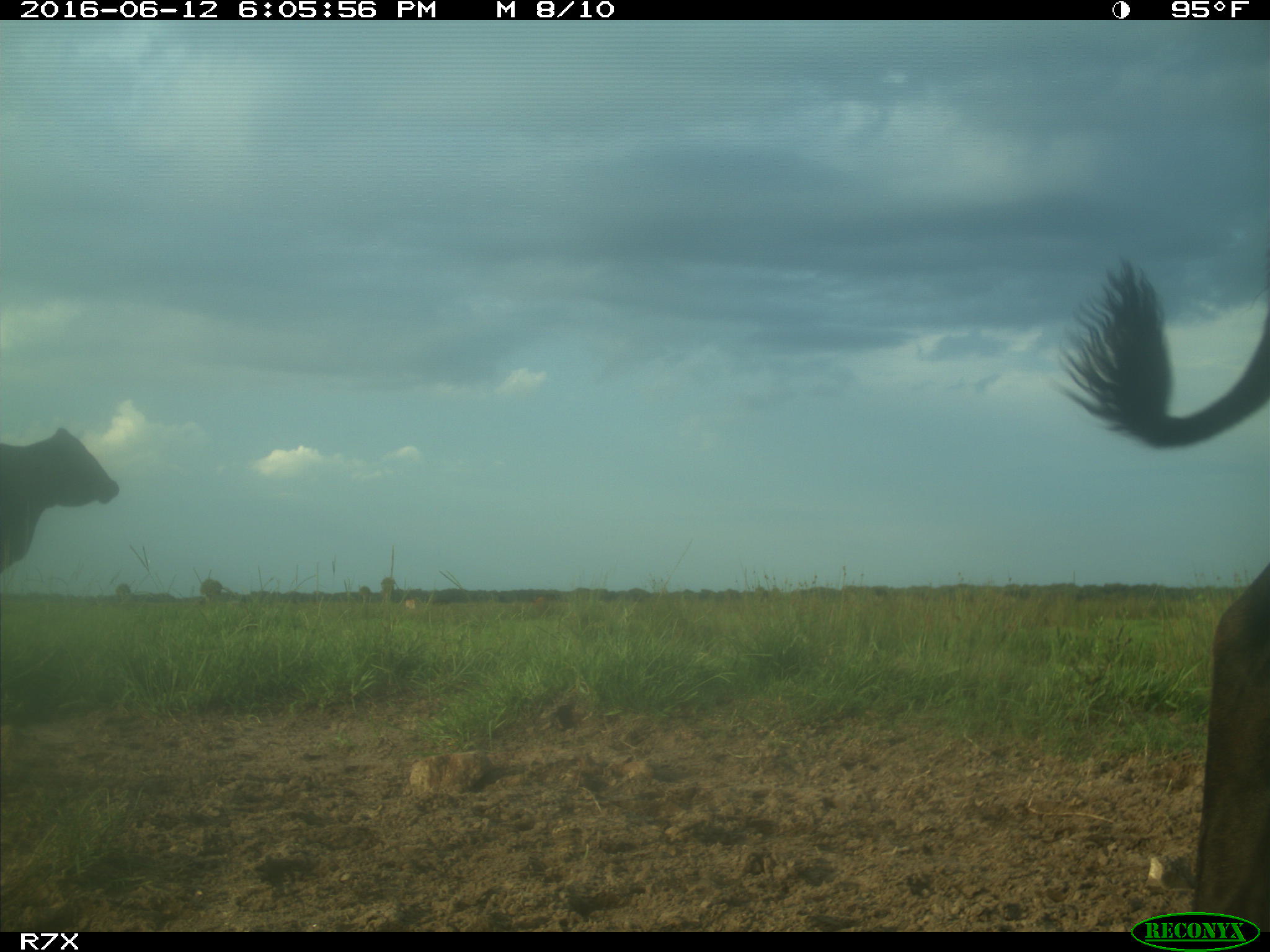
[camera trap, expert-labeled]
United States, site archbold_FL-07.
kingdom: Animalia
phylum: Chordata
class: Mammalia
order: Artiodactyla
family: Bovidae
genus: Bos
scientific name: Bos taurus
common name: domestic cow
Bos taurus (domestic cow).